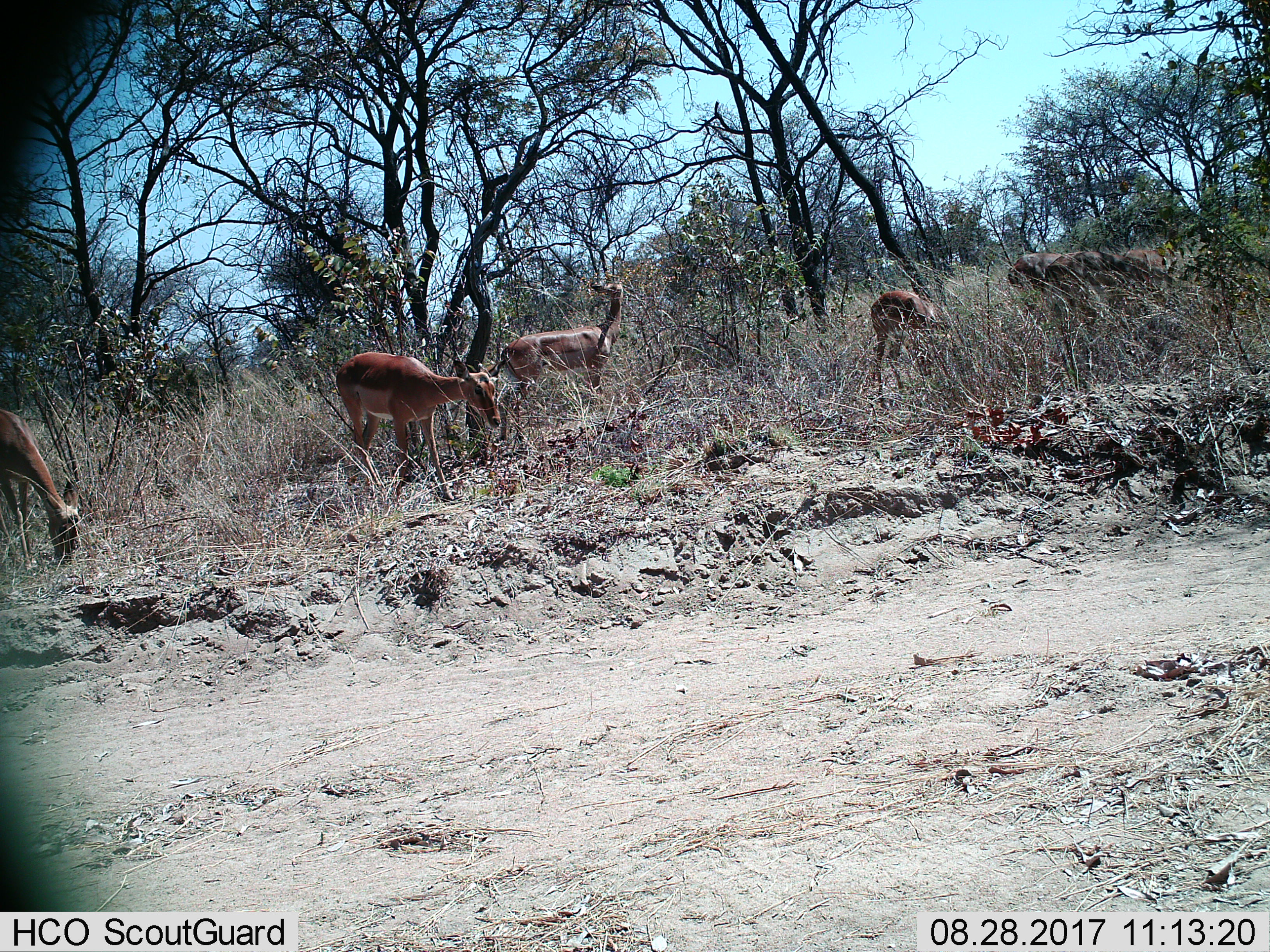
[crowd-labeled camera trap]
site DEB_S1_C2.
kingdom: Animalia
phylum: Chordata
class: Mammalia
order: Artiodactyla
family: Bovidae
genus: Aepyceros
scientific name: Aepyceros melampus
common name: impala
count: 6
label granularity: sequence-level